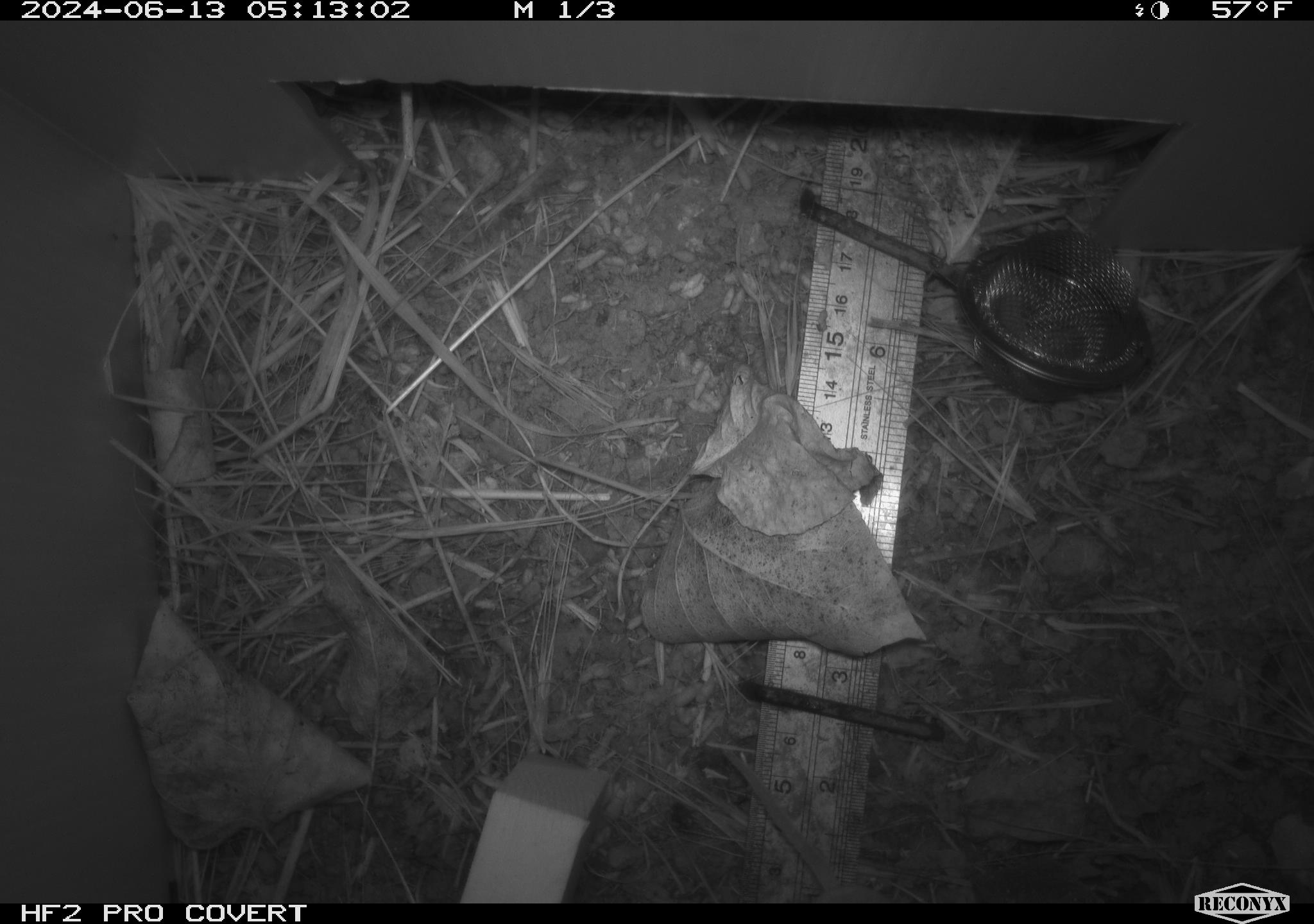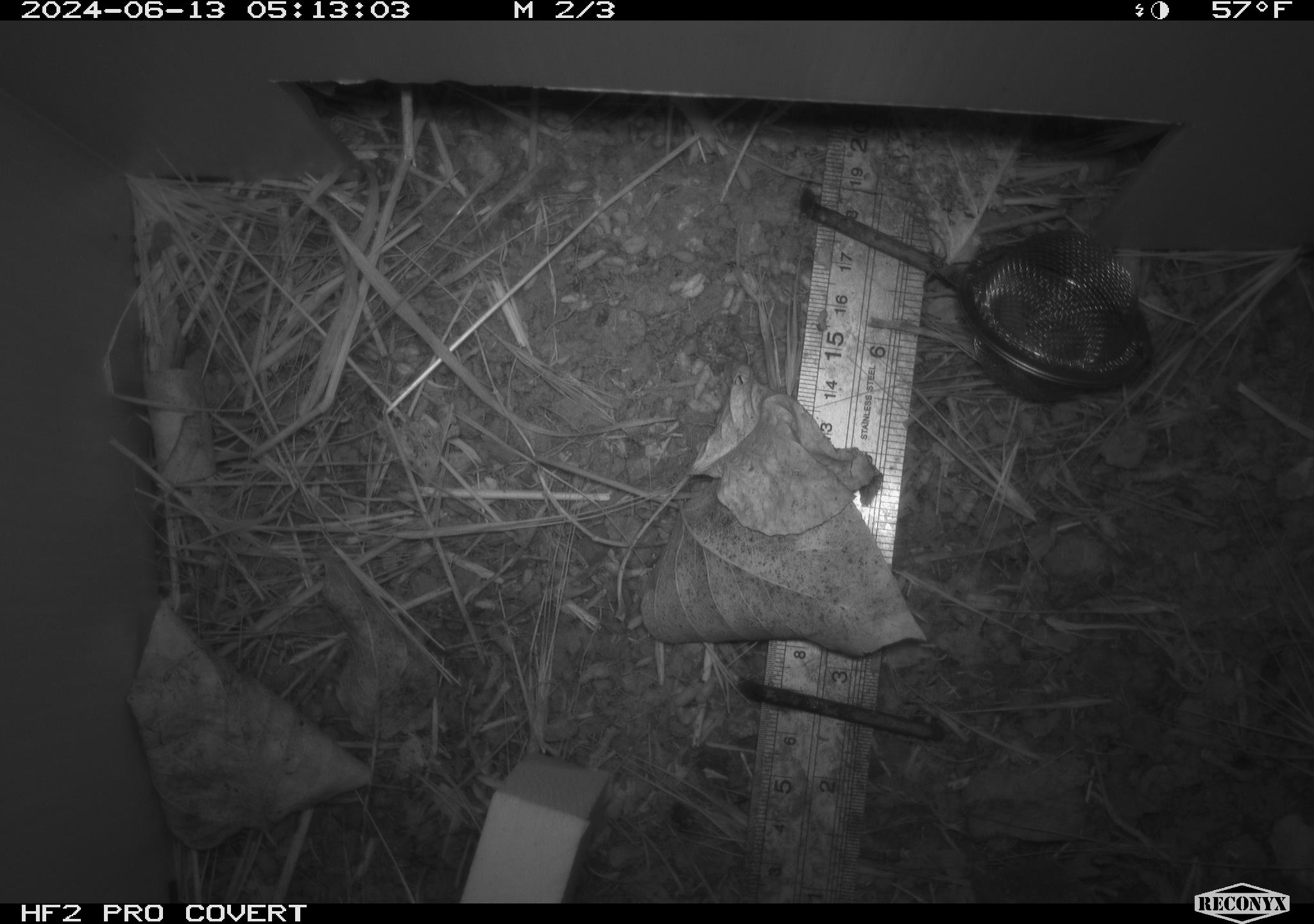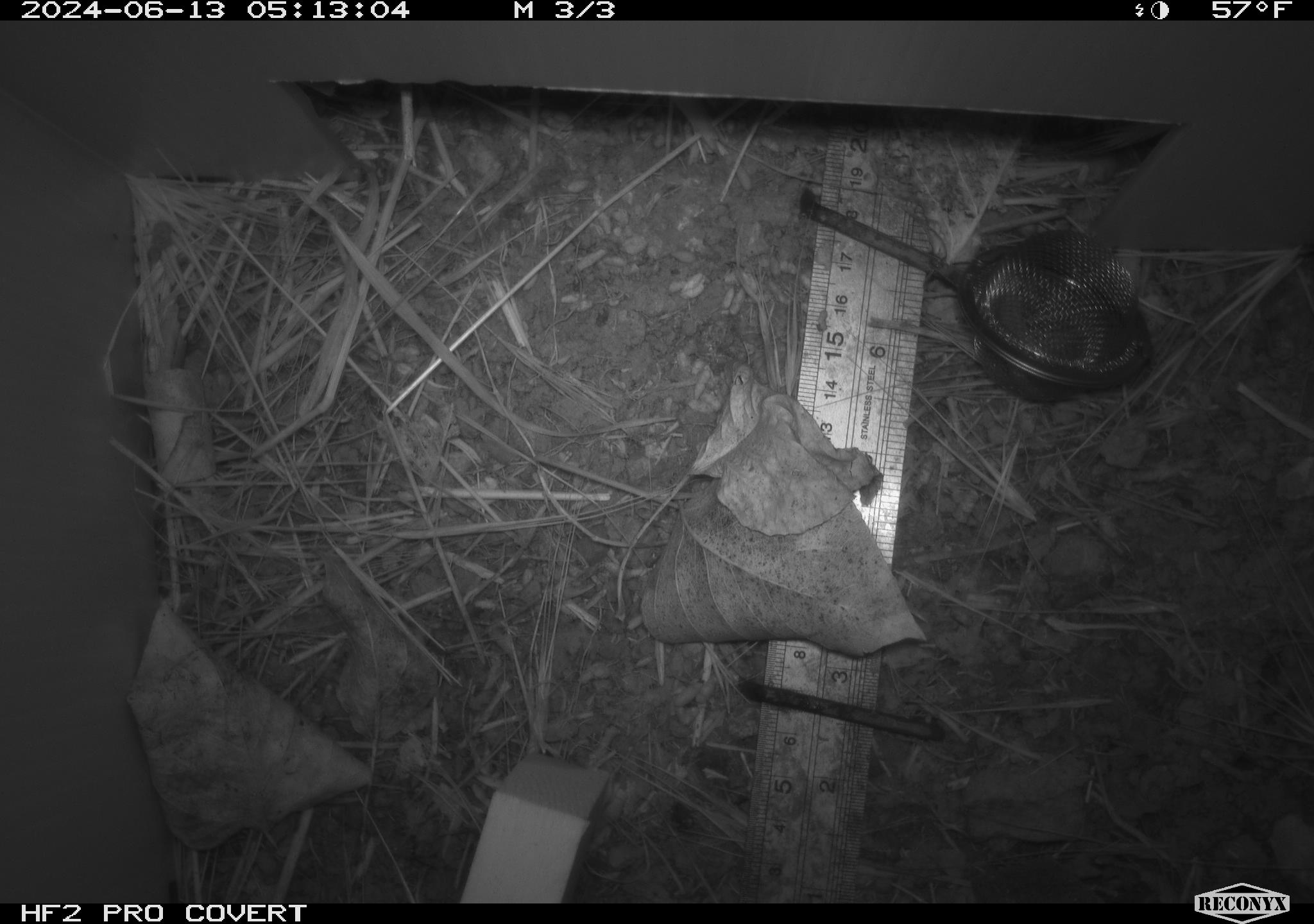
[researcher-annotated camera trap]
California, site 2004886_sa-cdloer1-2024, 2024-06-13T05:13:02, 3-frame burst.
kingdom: Animalia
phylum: Chordata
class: Mammalia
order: Rodentia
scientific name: Rodentia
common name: mouse species